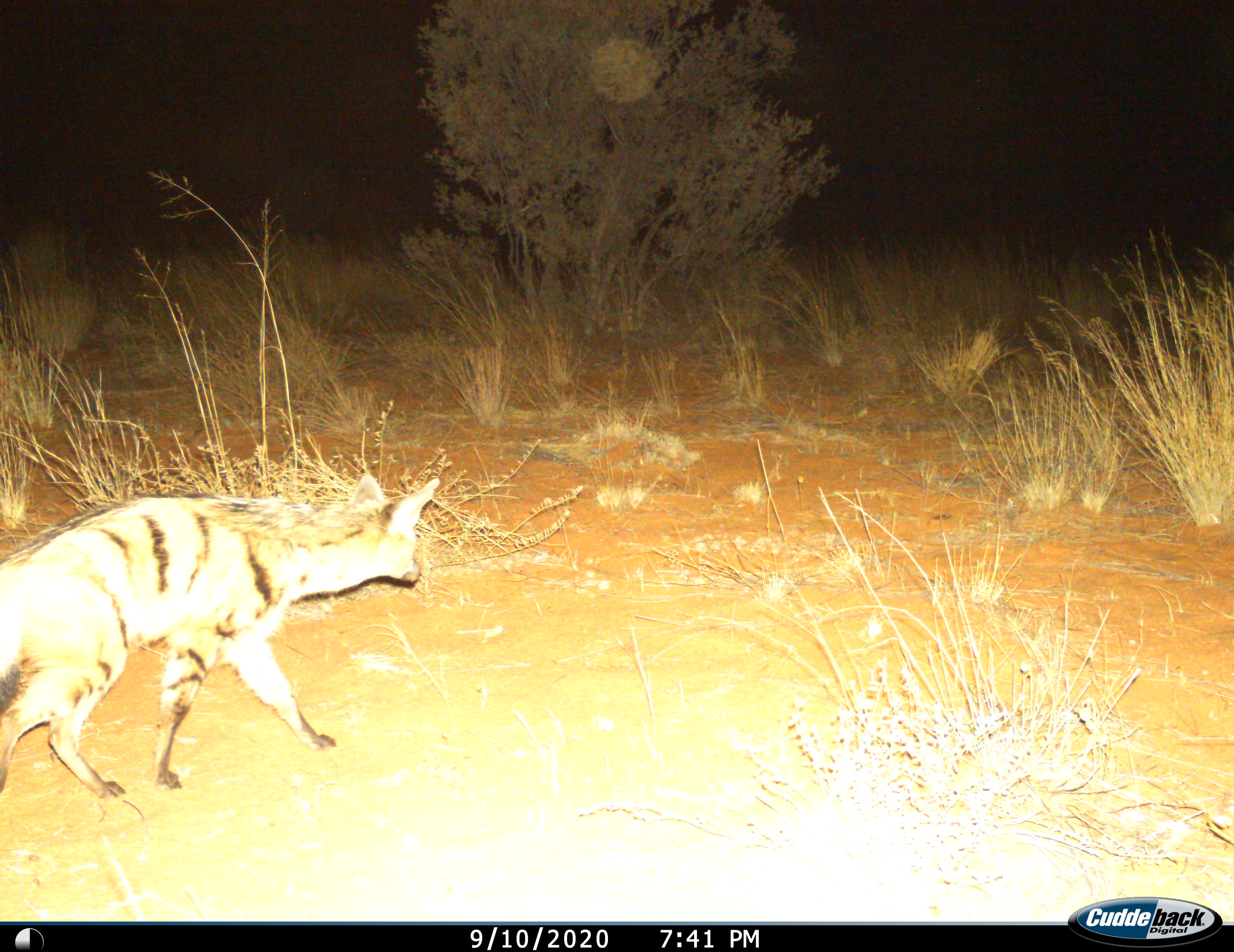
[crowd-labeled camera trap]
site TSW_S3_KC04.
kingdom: Animalia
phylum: Chordata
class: Mammalia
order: Carnivora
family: Hyaenidae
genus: Proteles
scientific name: Proteles cristatus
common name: aardwolf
Aardwolf (Proteles cristatus), count 1. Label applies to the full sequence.